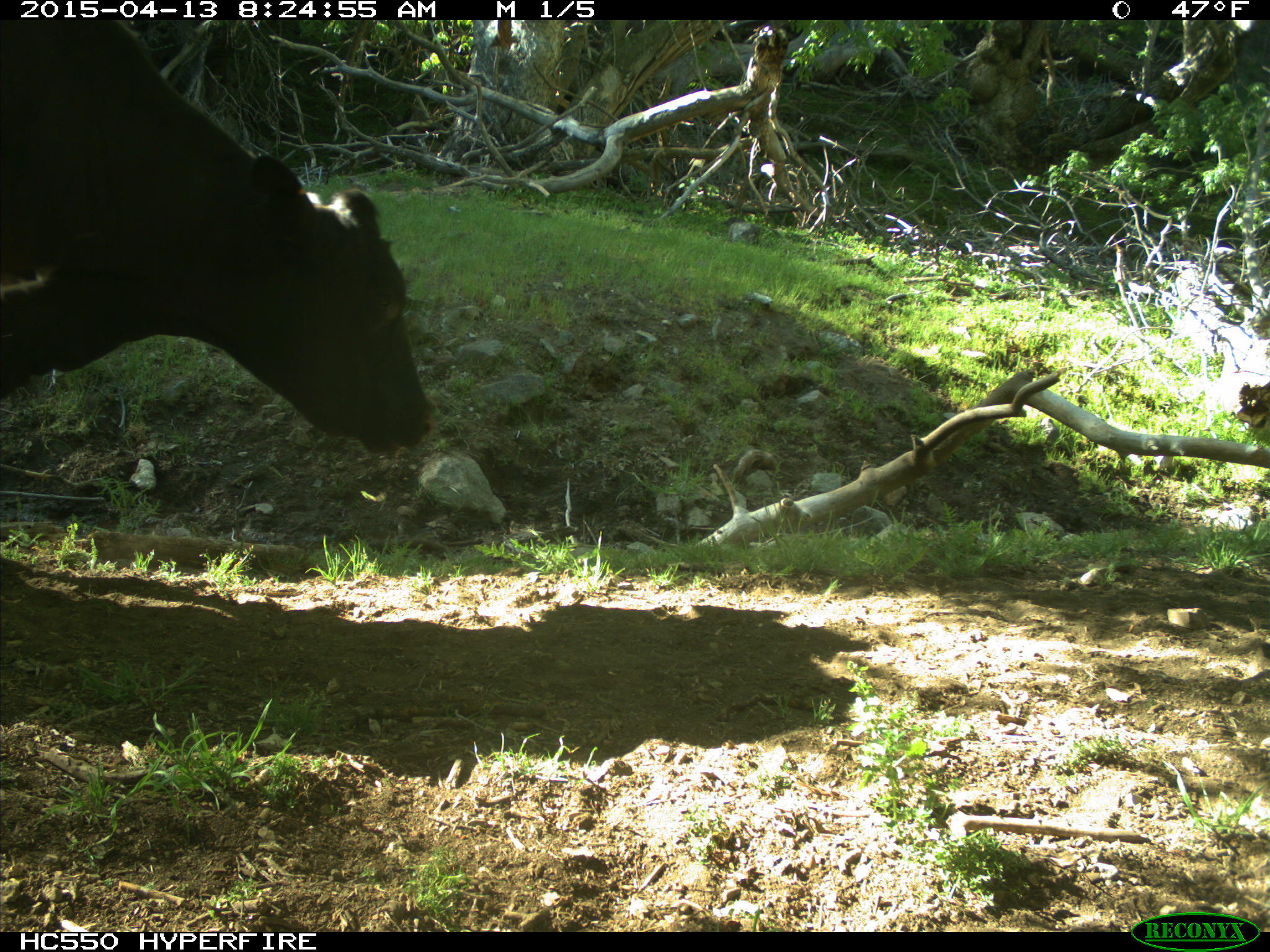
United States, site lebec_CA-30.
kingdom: Animalia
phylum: Chordata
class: Mammalia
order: Artiodactyla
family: Bovidae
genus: Bos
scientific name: Bos taurus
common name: domestic cow